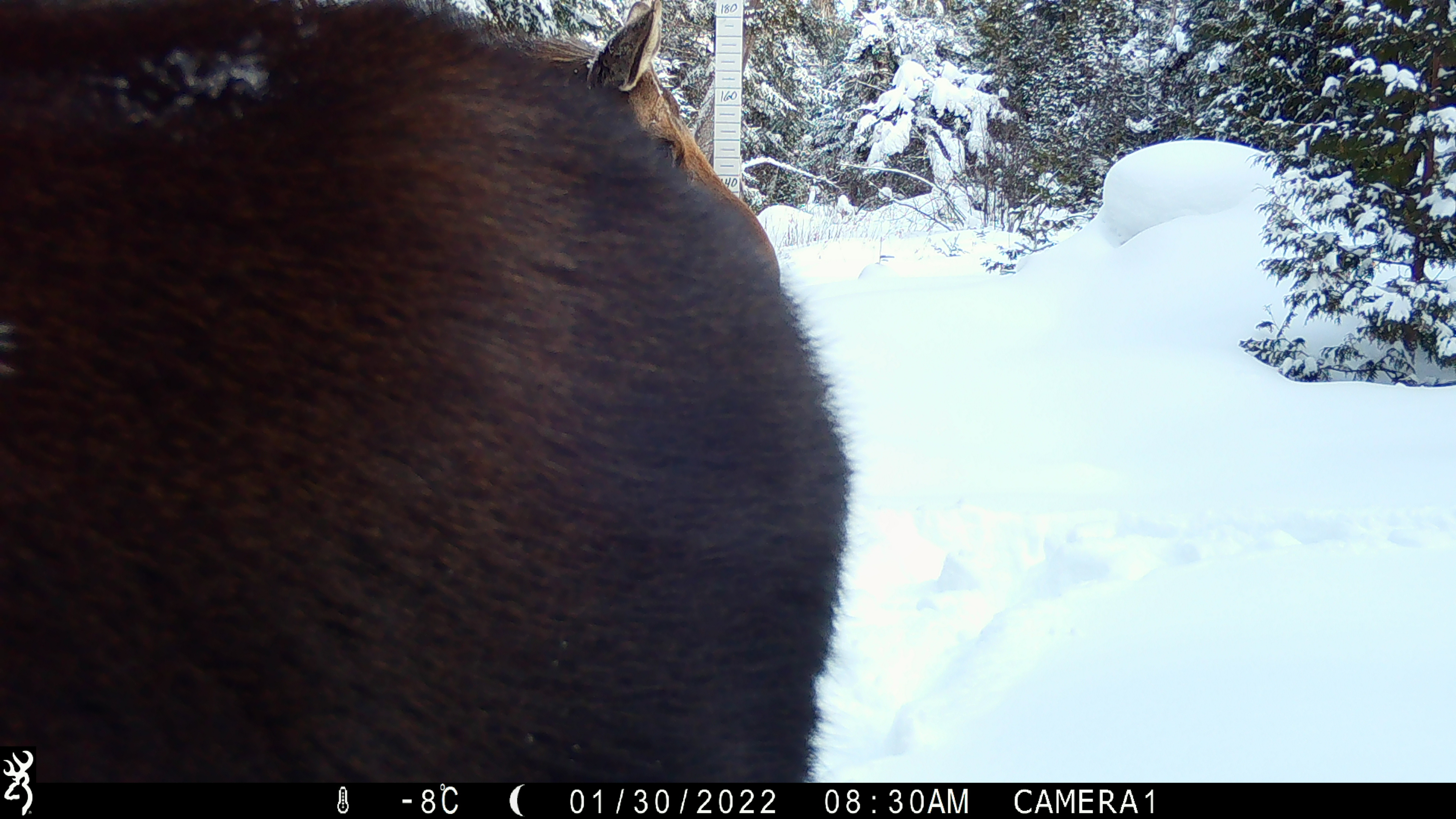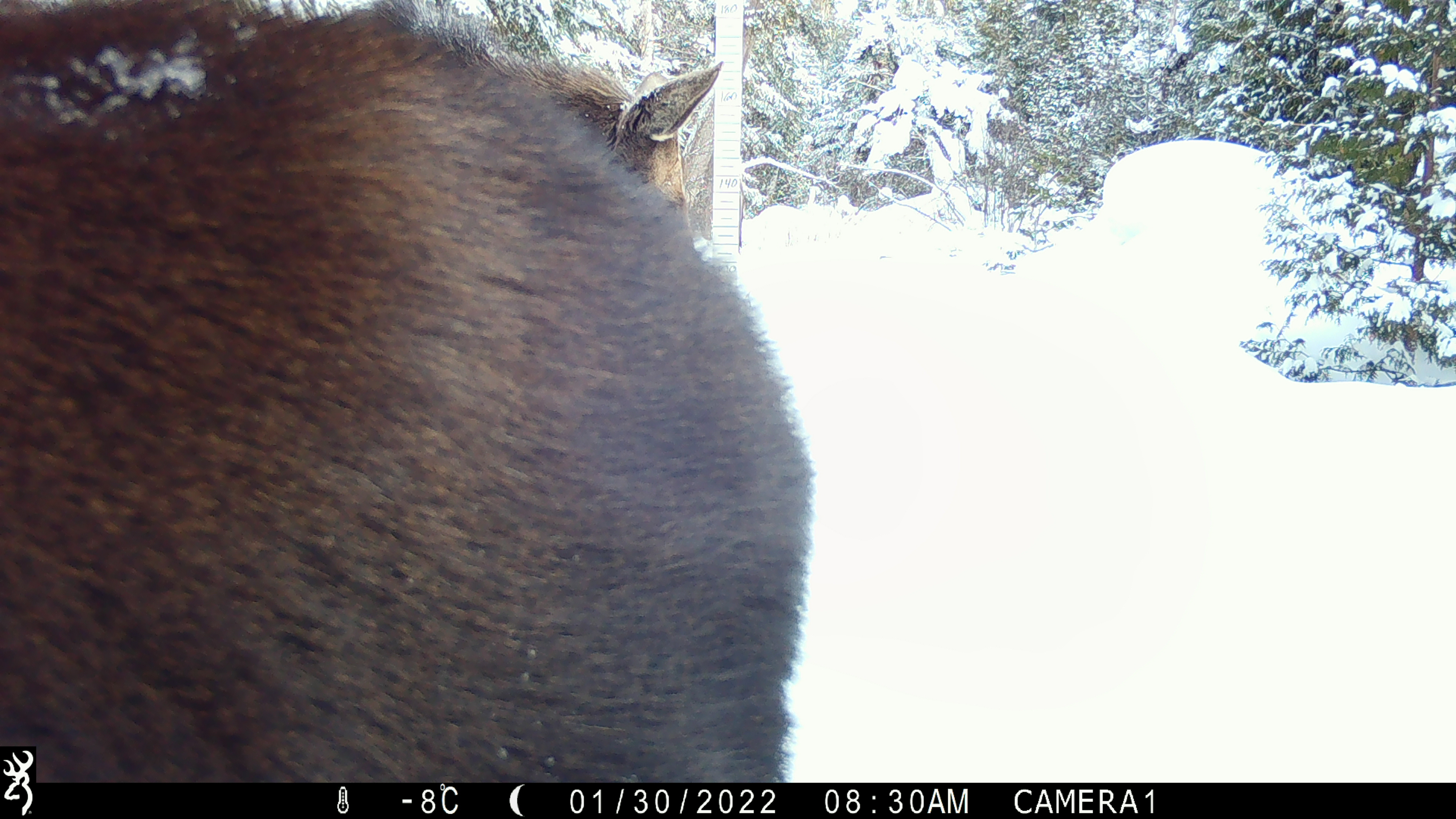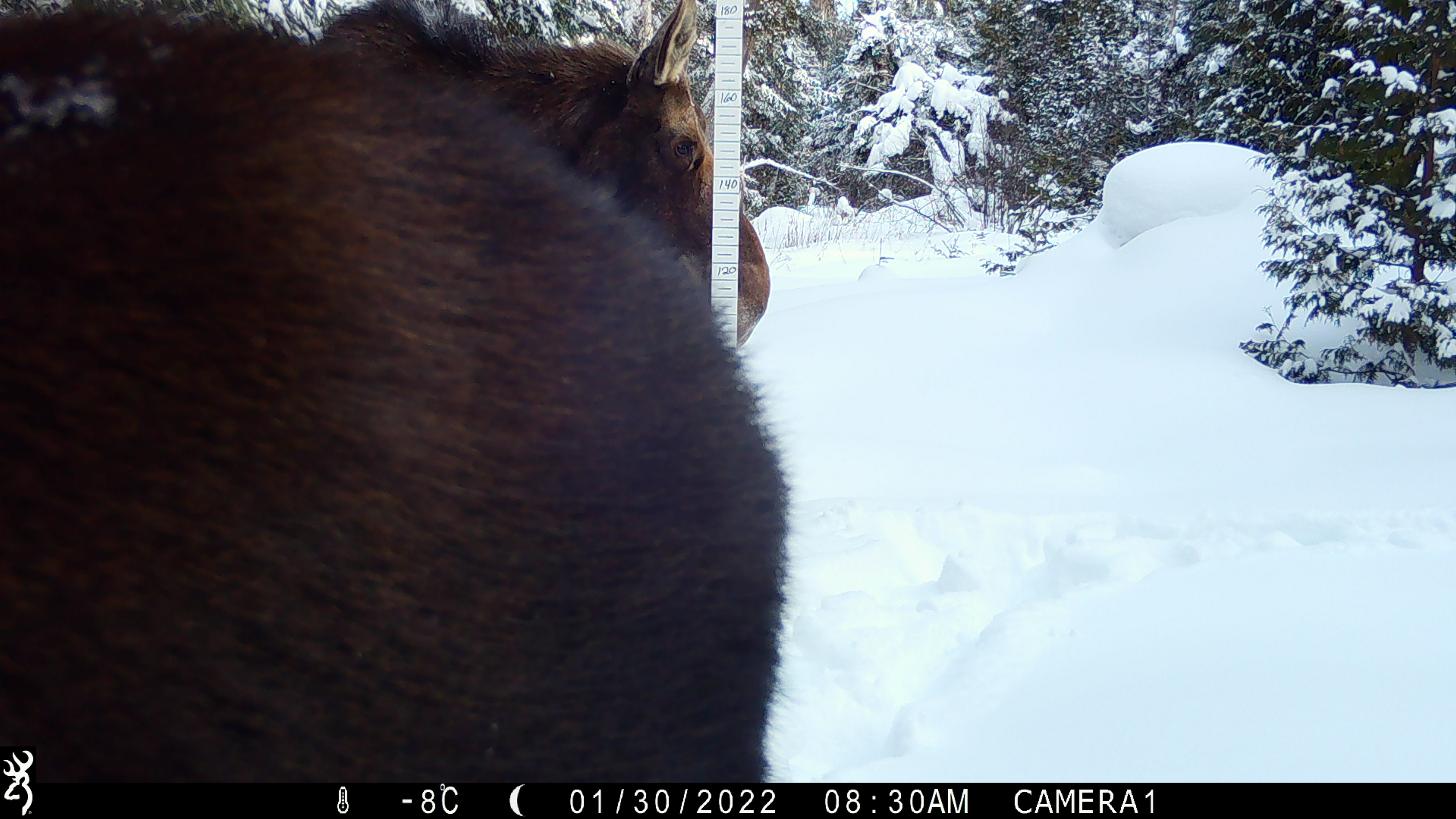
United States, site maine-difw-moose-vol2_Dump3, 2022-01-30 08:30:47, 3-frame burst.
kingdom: Animalia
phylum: Chordata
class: Mammalia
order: Artiodactyla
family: Cervidae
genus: Alces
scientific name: Alces alces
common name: moose